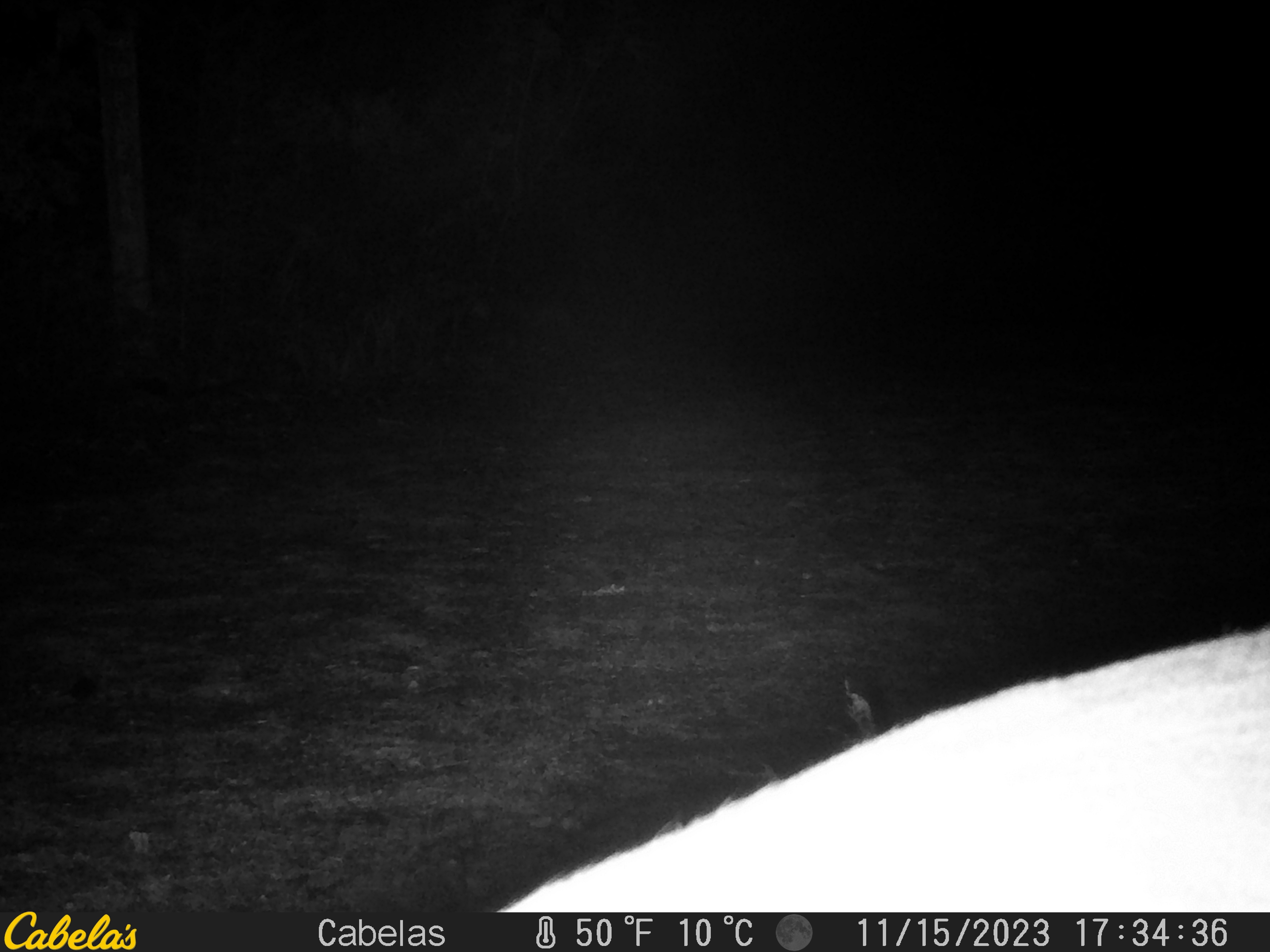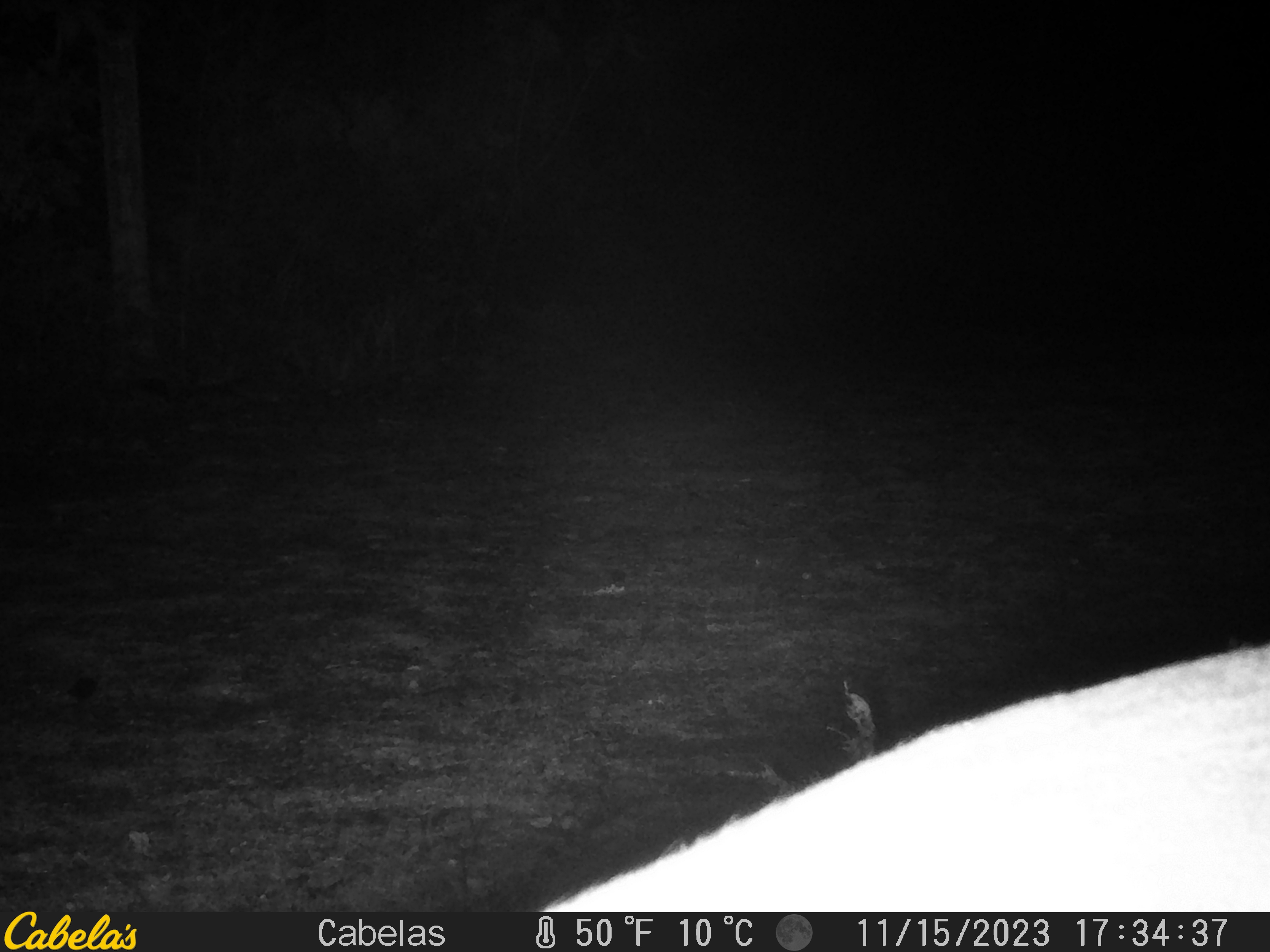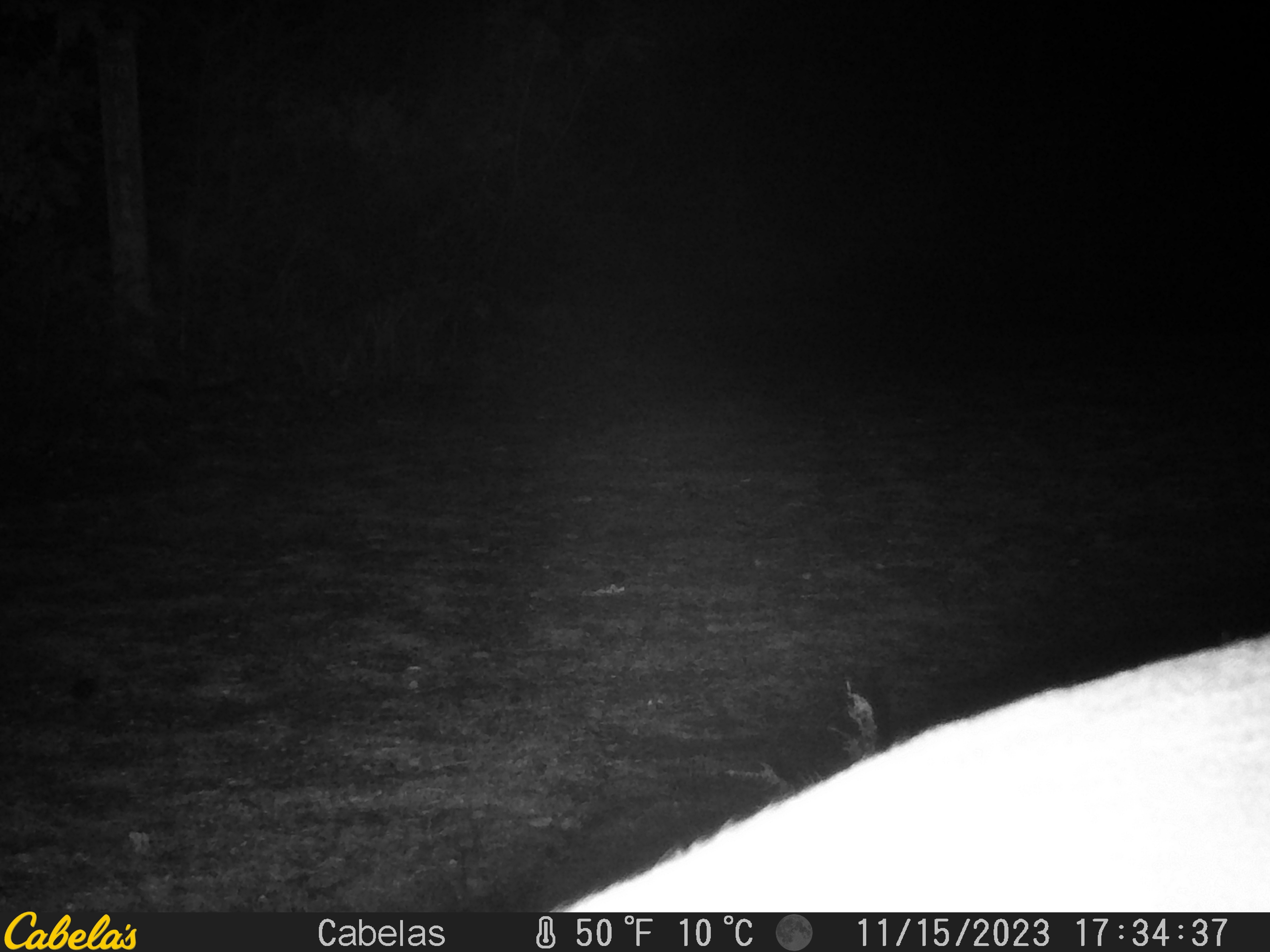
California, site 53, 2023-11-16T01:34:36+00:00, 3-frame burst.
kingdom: Animalia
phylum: Chordata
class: Mammalia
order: Artiodactyla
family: Cervidae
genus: Odocoileus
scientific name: Odocoileus hemionus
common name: mule deer